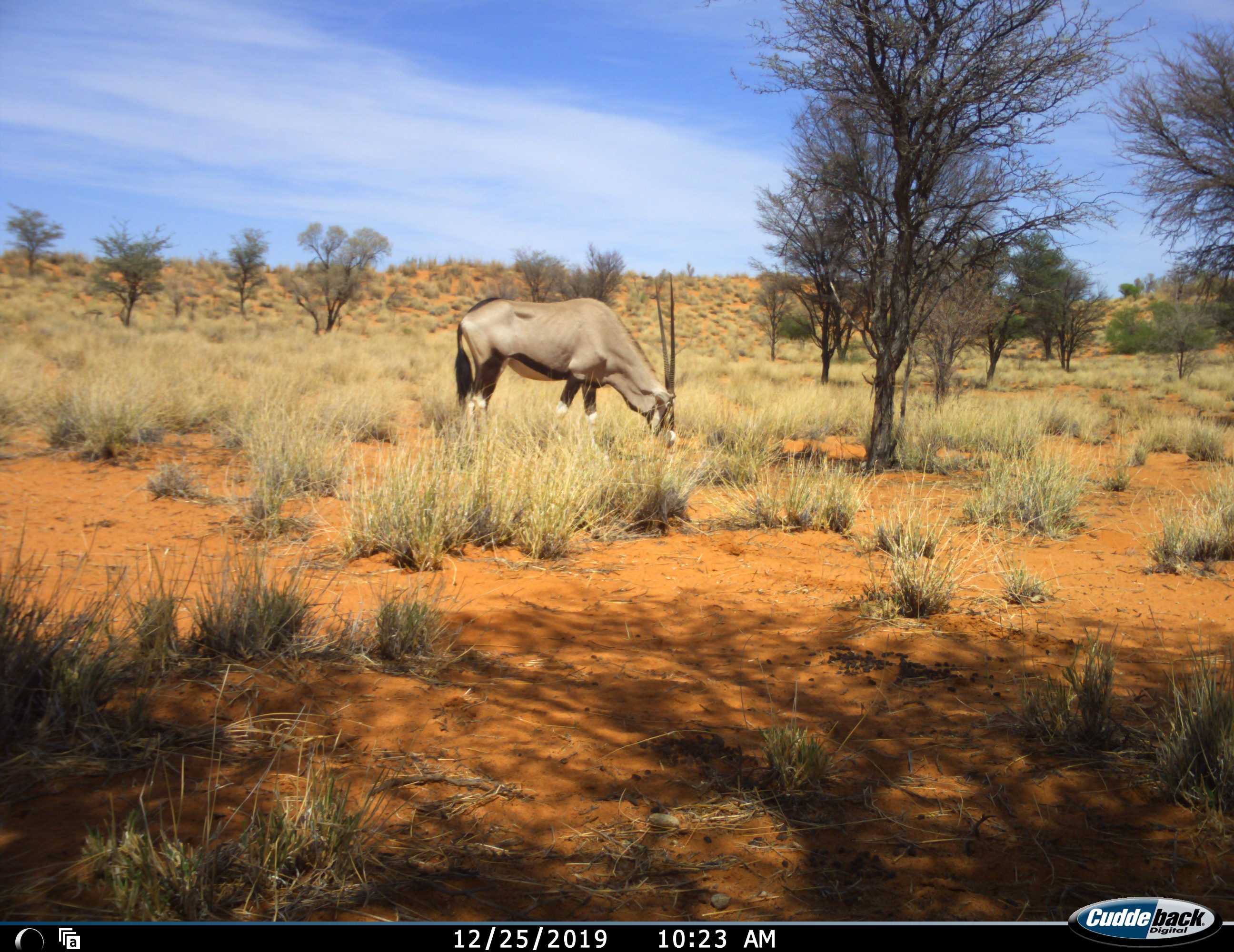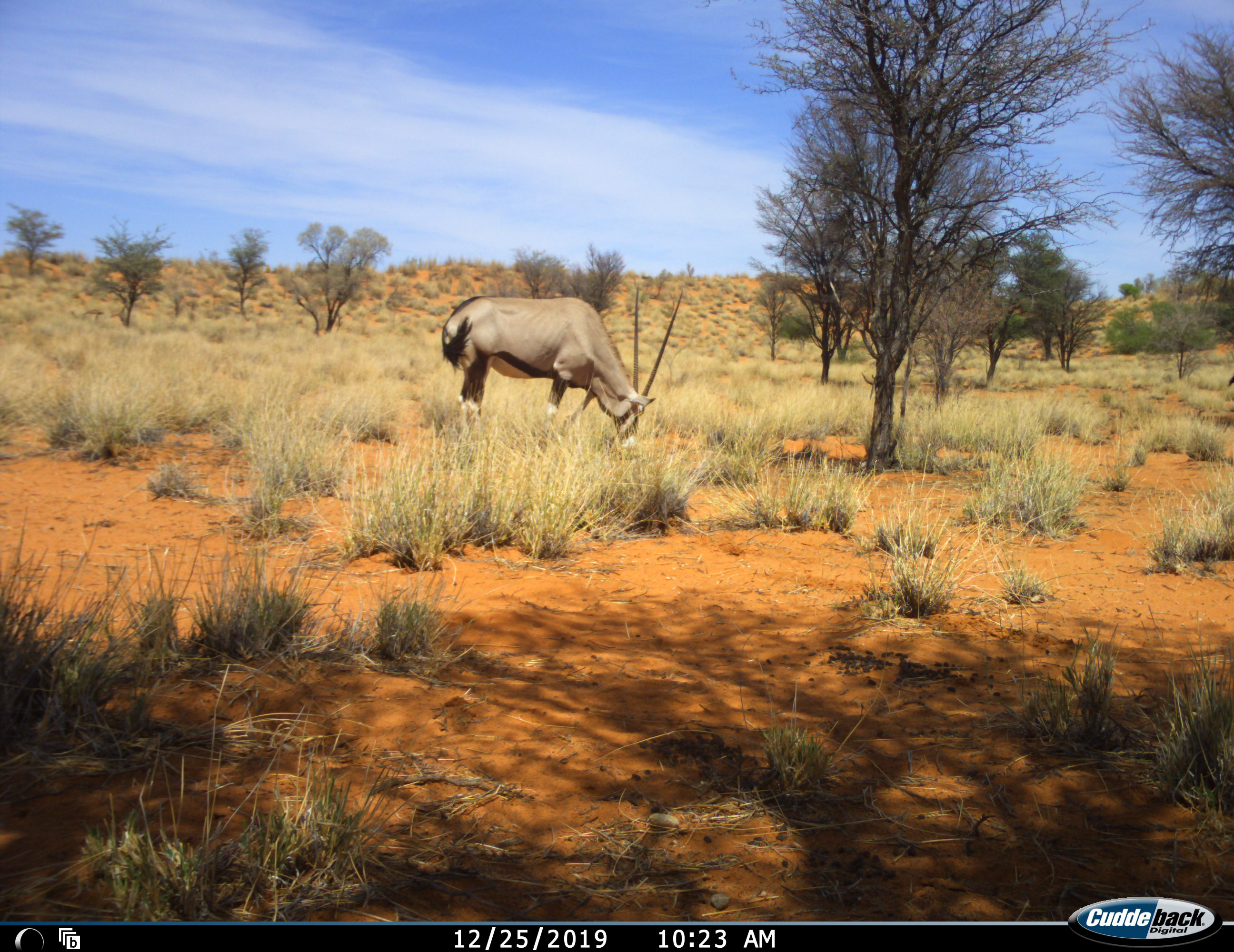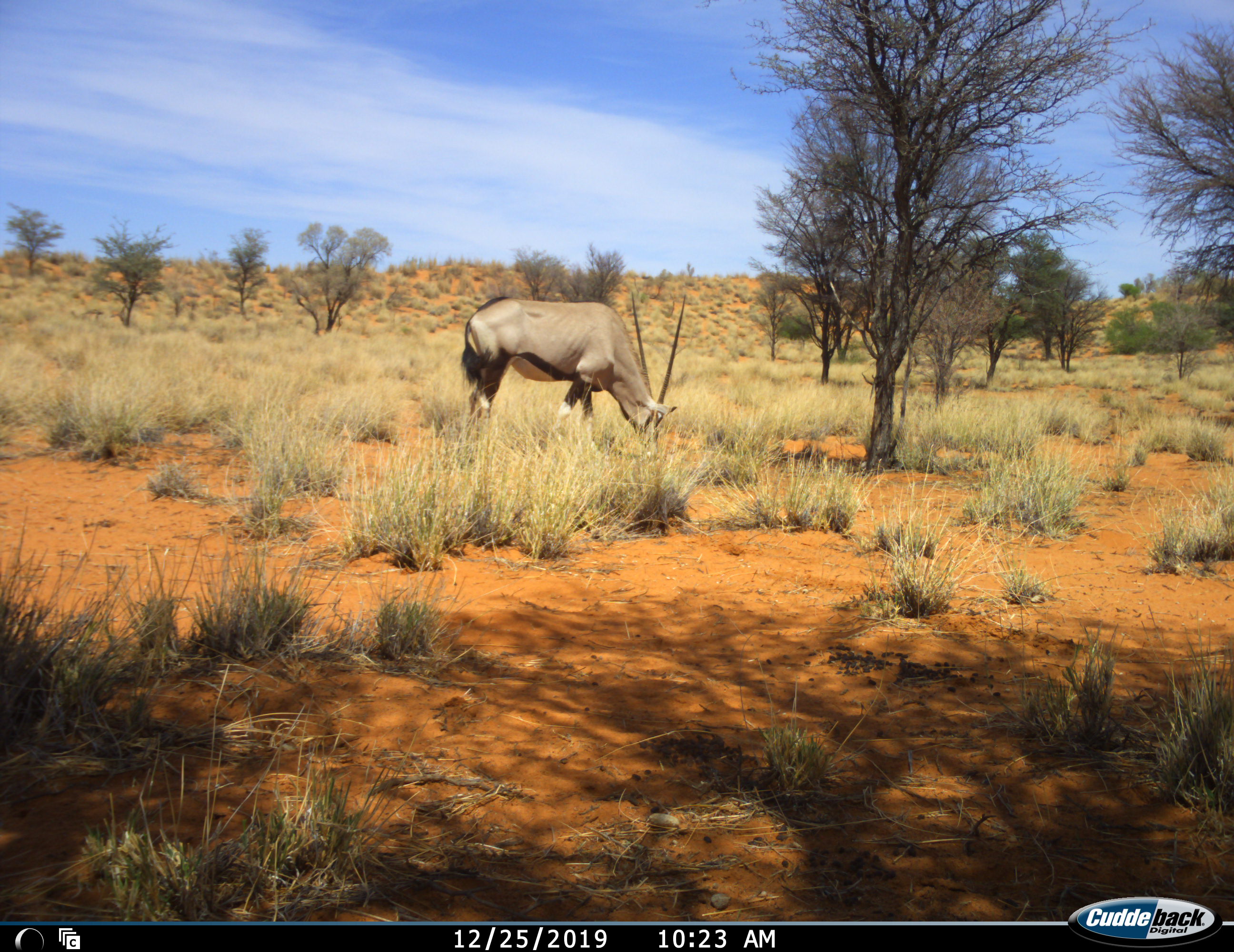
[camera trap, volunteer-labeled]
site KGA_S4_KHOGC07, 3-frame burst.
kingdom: Animalia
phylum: Chordata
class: Mammalia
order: Artiodactyla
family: Bovidae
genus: Oryx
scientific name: Oryx gazella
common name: gemsbok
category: oryx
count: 1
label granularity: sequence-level